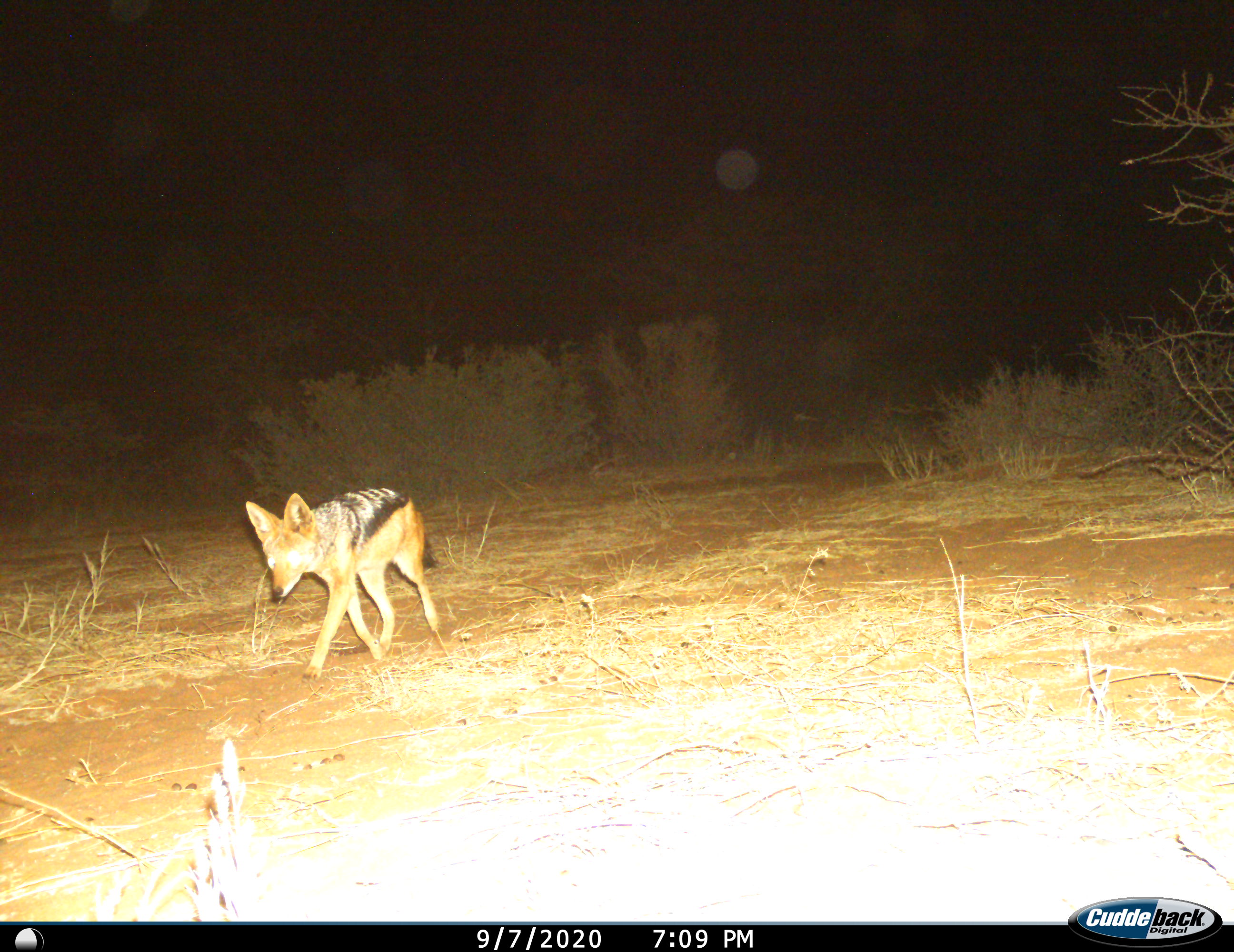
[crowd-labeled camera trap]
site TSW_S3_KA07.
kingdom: Animalia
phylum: Chordata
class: Mammalia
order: Carnivora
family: Canidae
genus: Lupulella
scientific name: Lupulella mesomelas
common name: black-backed jackal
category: jackalblackbacked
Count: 1.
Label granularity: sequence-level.